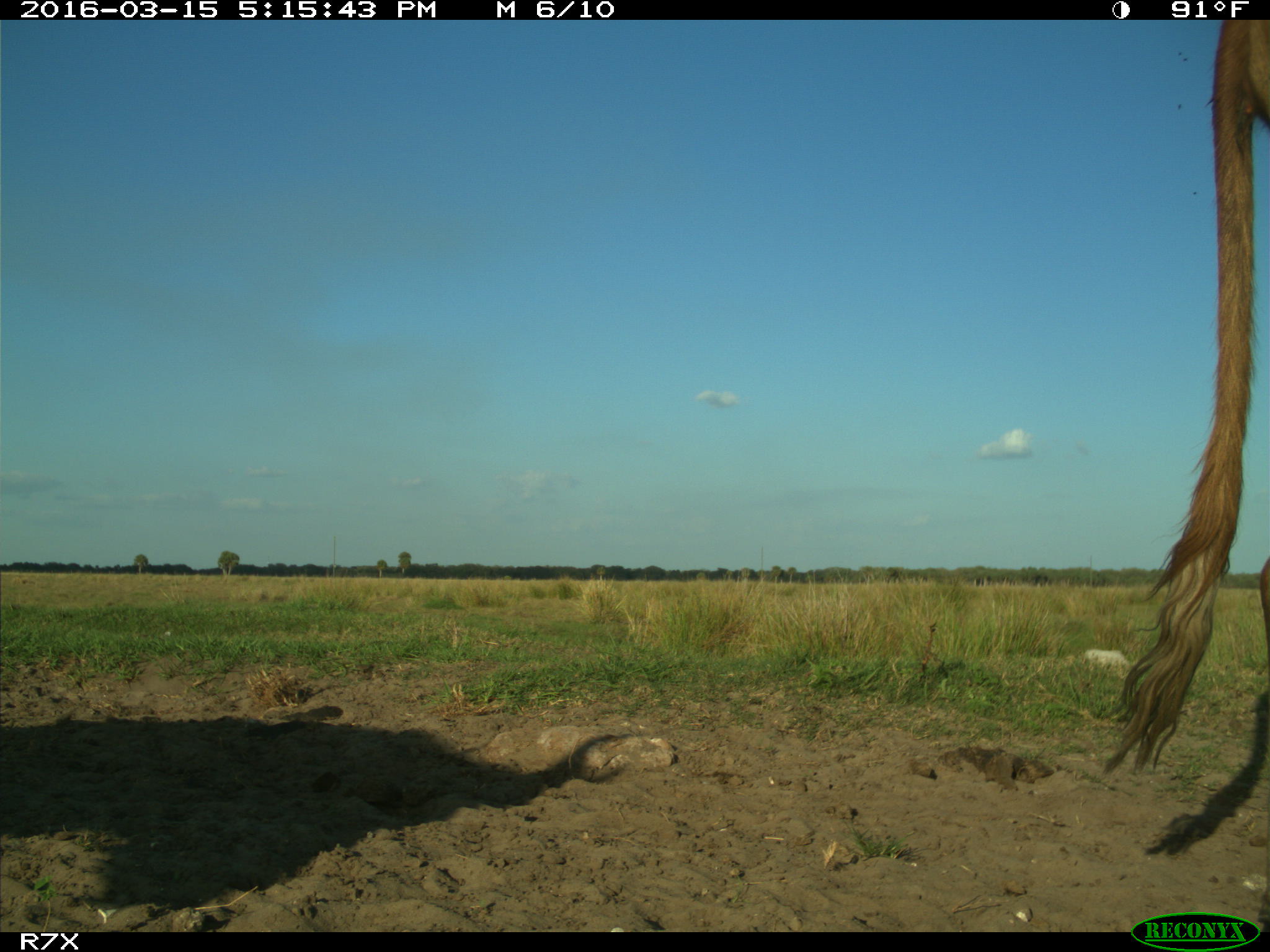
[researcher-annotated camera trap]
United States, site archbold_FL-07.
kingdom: Animalia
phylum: Chordata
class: Mammalia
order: Artiodactyla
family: Bovidae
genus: Bos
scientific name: Bos taurus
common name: domestic cow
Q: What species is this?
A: Bos taurus (domestic cow).